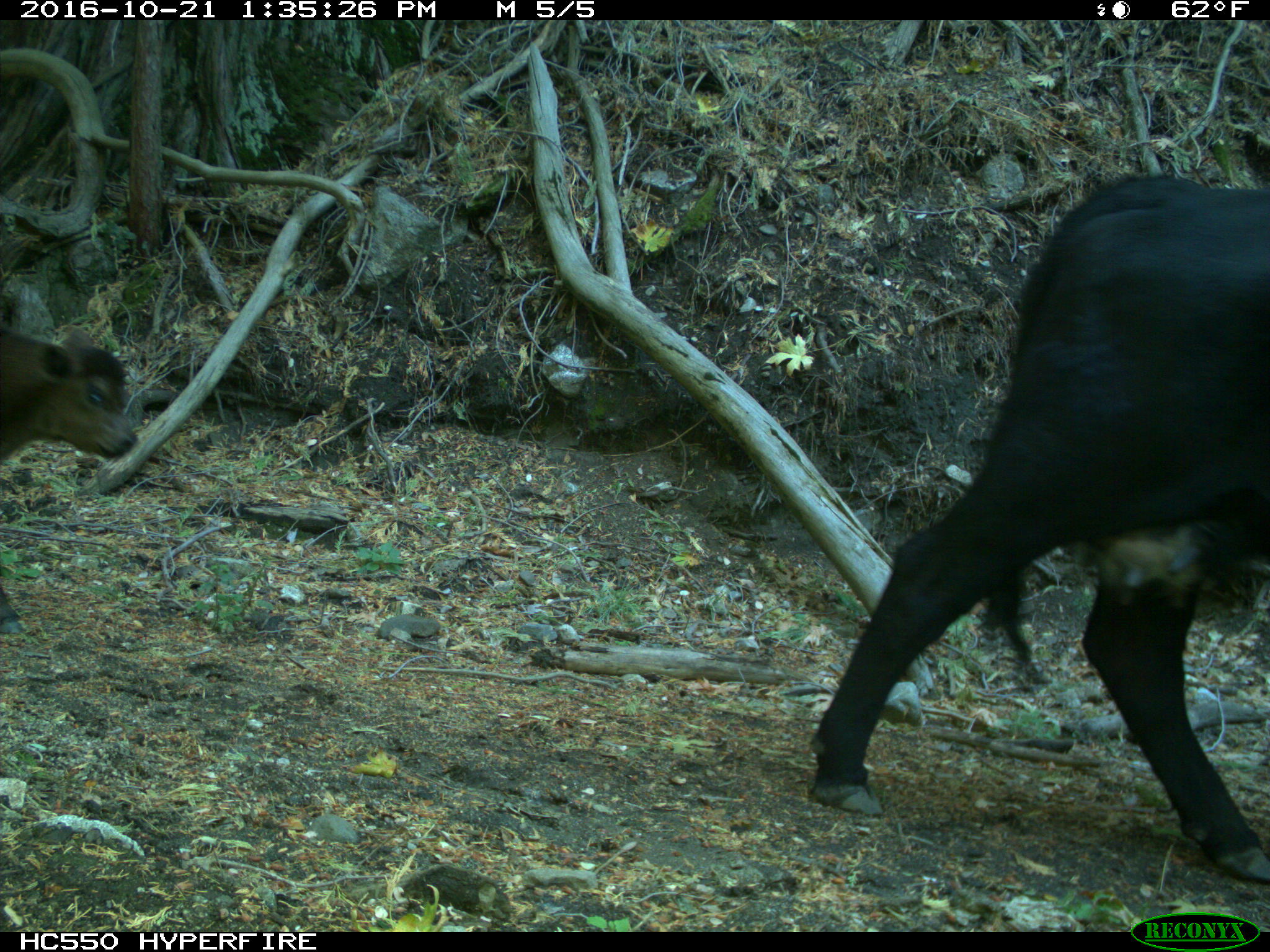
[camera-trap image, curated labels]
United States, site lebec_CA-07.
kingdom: Animalia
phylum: Chordata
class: Mammalia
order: Artiodactyla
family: Bovidae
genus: Bos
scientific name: Bos taurus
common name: domestic cow